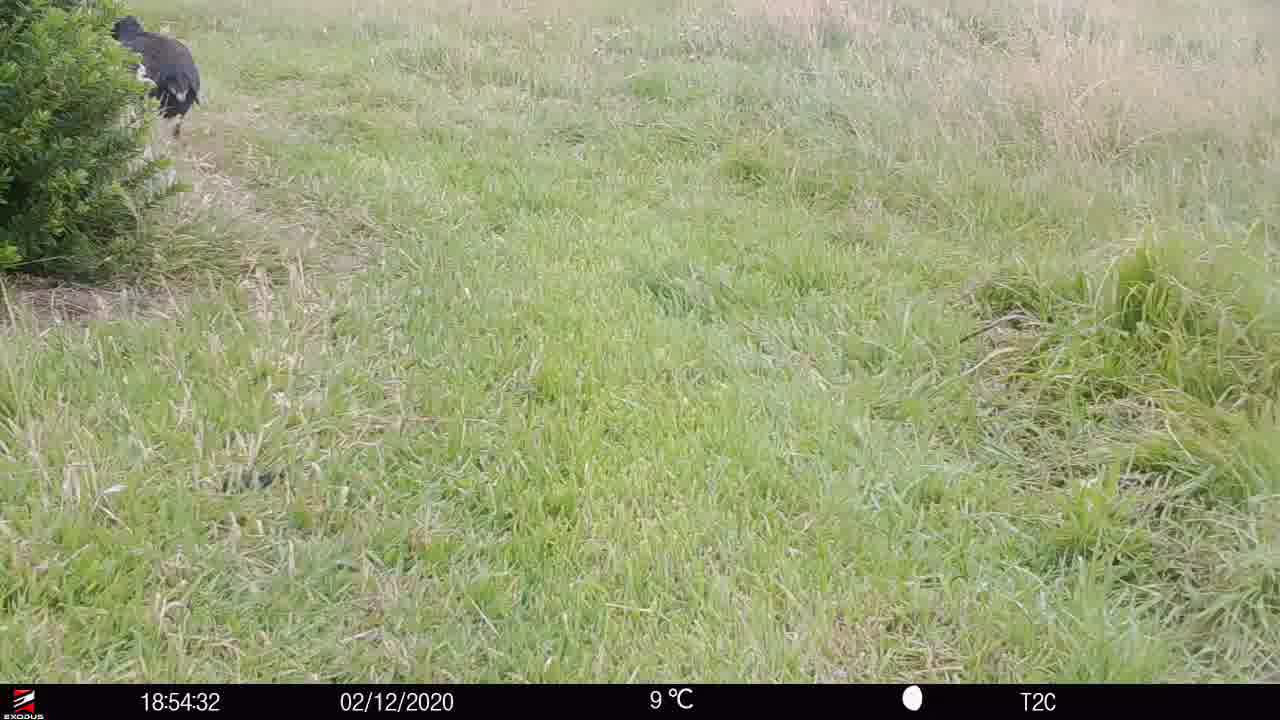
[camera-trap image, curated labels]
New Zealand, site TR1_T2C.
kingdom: Animalia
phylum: Chordata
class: Aves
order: Gruiformes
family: Rallidae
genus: Porphyrio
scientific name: Porphyrio mantelli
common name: takahe